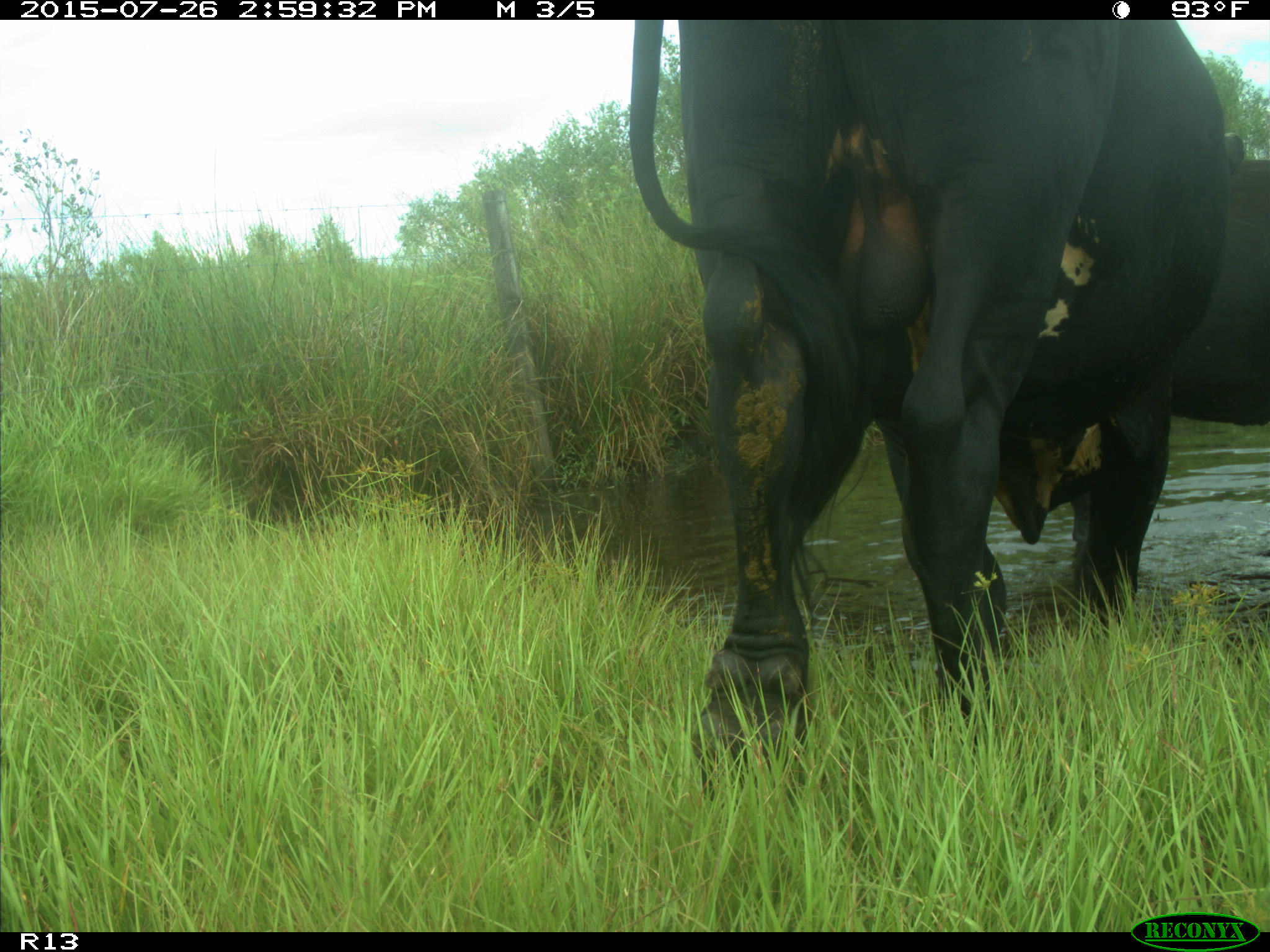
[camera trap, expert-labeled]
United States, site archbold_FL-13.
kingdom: Animalia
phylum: Chordata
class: Mammalia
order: Artiodactyla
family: Bovidae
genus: Bos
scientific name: Bos taurus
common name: domestic cow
Bos taurus (domestic cow).